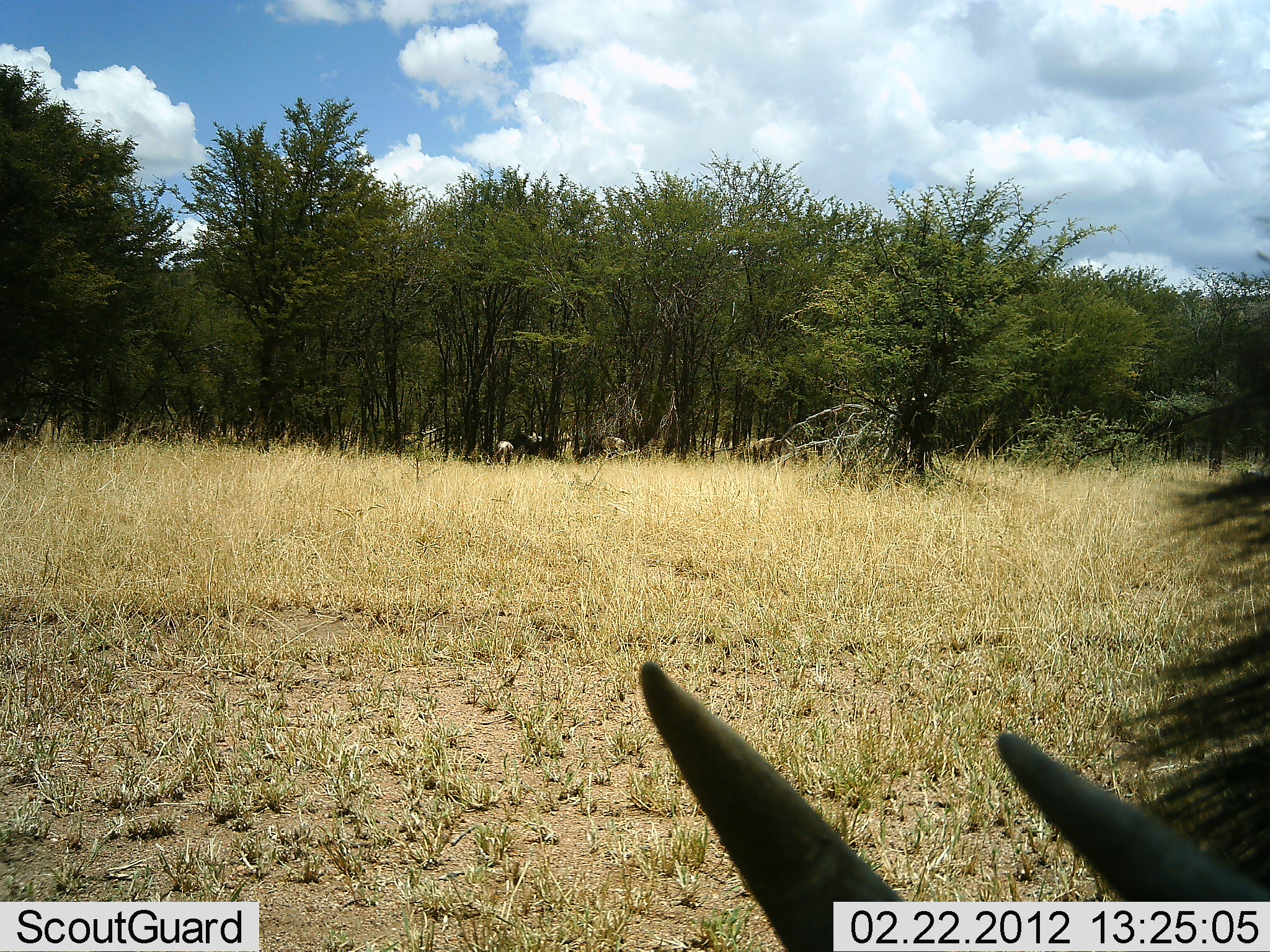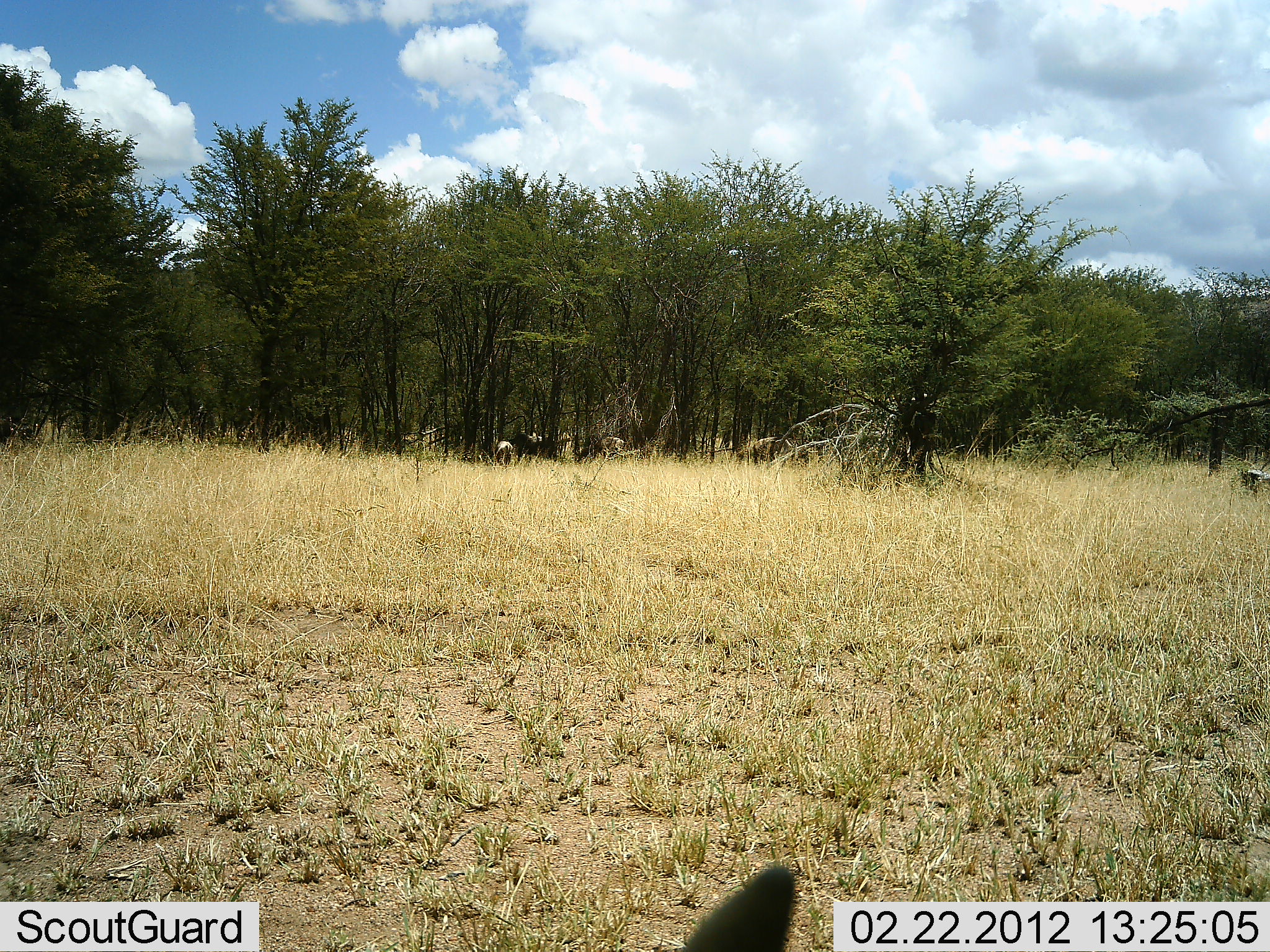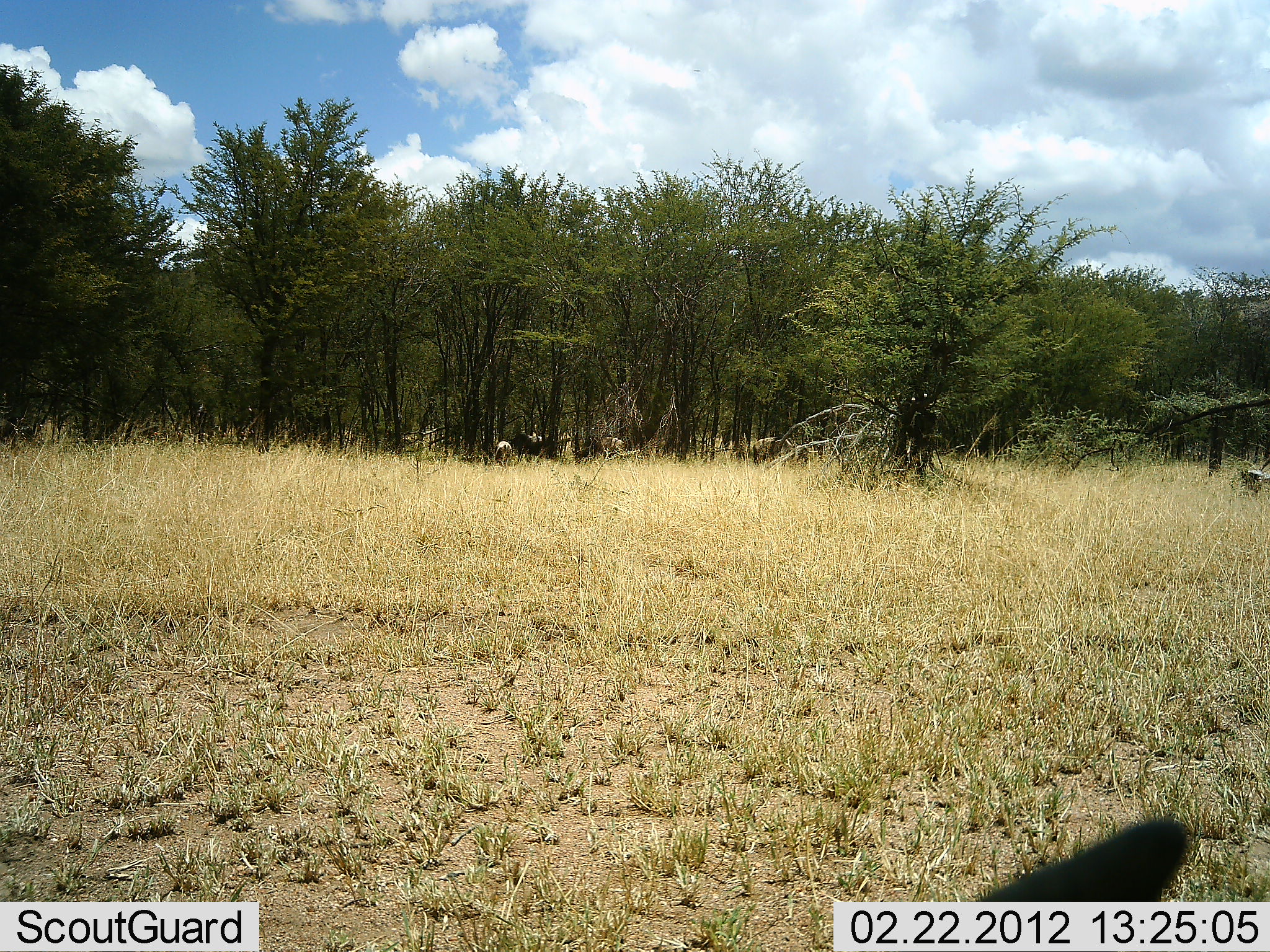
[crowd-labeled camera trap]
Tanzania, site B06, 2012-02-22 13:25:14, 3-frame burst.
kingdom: Animalia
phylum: Chordata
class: Mammalia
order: Artiodactyla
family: Bovidae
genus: Connochaetes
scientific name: Connochaetes taurinus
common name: blue wildebeest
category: wildebeest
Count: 1.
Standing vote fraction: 12%.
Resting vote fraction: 0%.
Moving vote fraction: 25%.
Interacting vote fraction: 12%.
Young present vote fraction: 0%.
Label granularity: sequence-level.